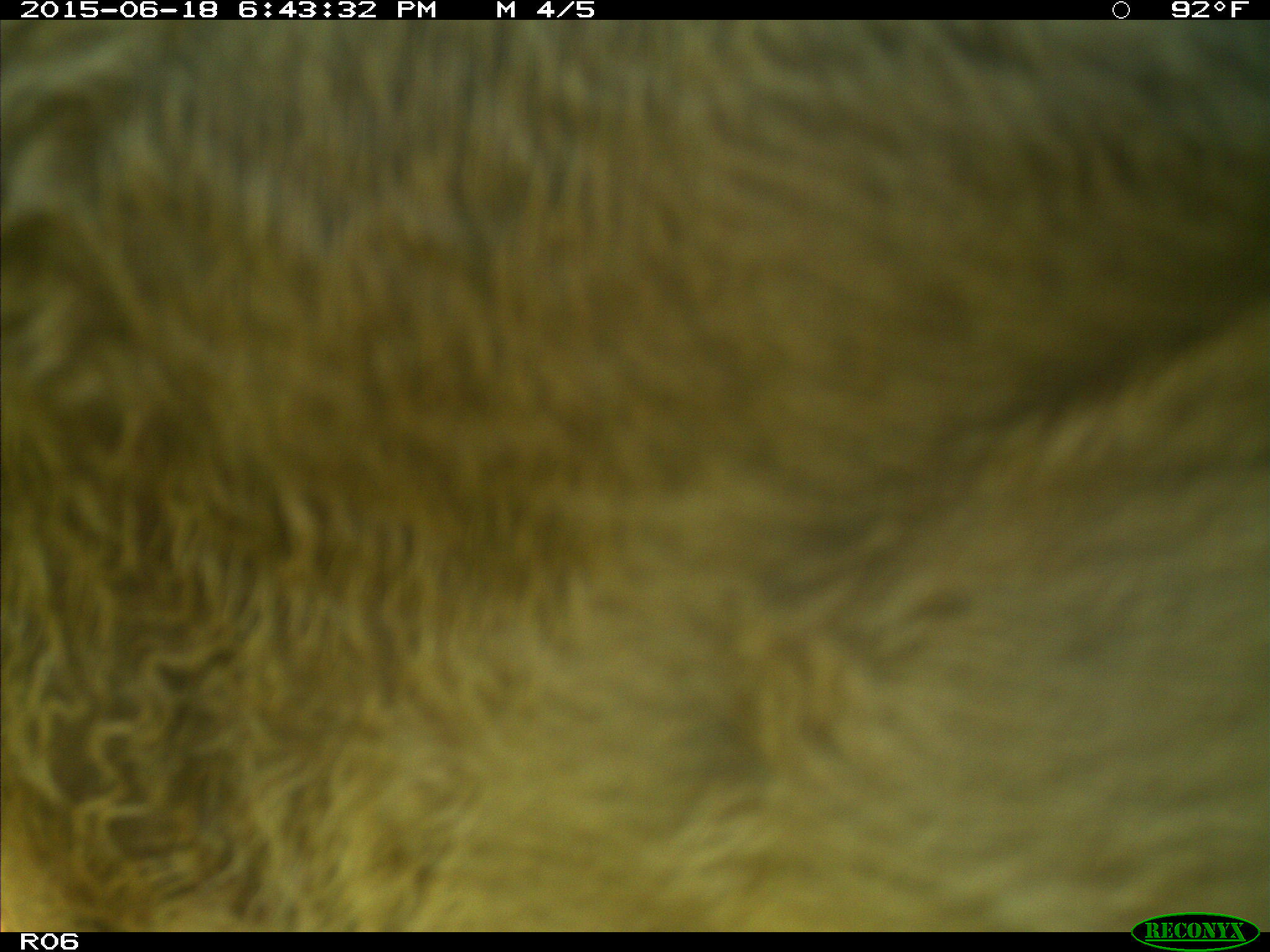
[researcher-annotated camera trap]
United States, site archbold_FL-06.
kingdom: Animalia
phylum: Chordata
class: Mammalia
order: Artiodactyla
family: Bovidae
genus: Bos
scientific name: Bos taurus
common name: domestic cow